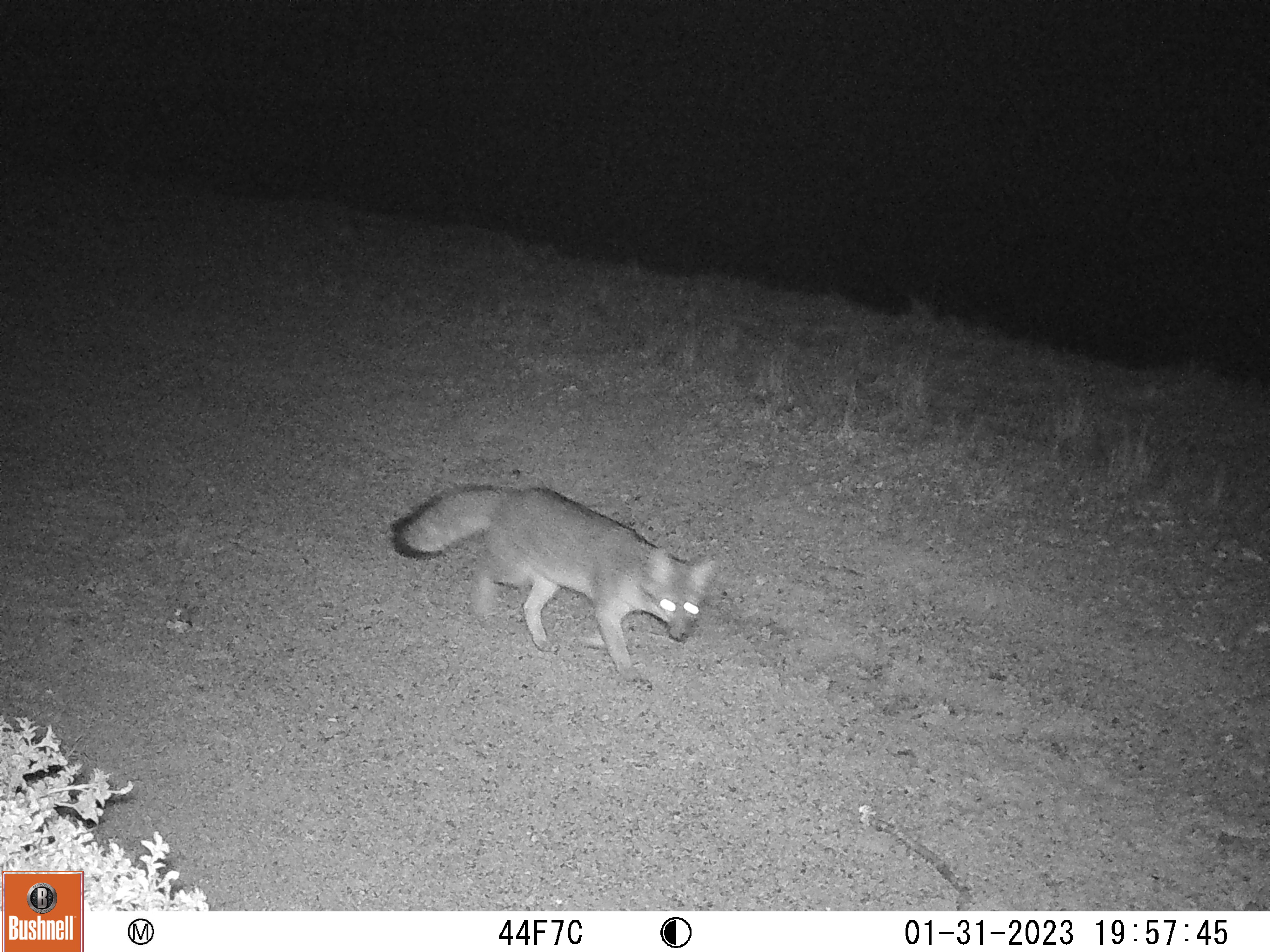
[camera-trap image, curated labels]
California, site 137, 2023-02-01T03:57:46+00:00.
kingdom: Animalia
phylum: Chordata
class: Mammalia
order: Carnivora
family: Canidae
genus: Urocyon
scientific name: Urocyon cinereoargenteus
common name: gray fox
Gray fox (Urocyon cinereoargenteus).